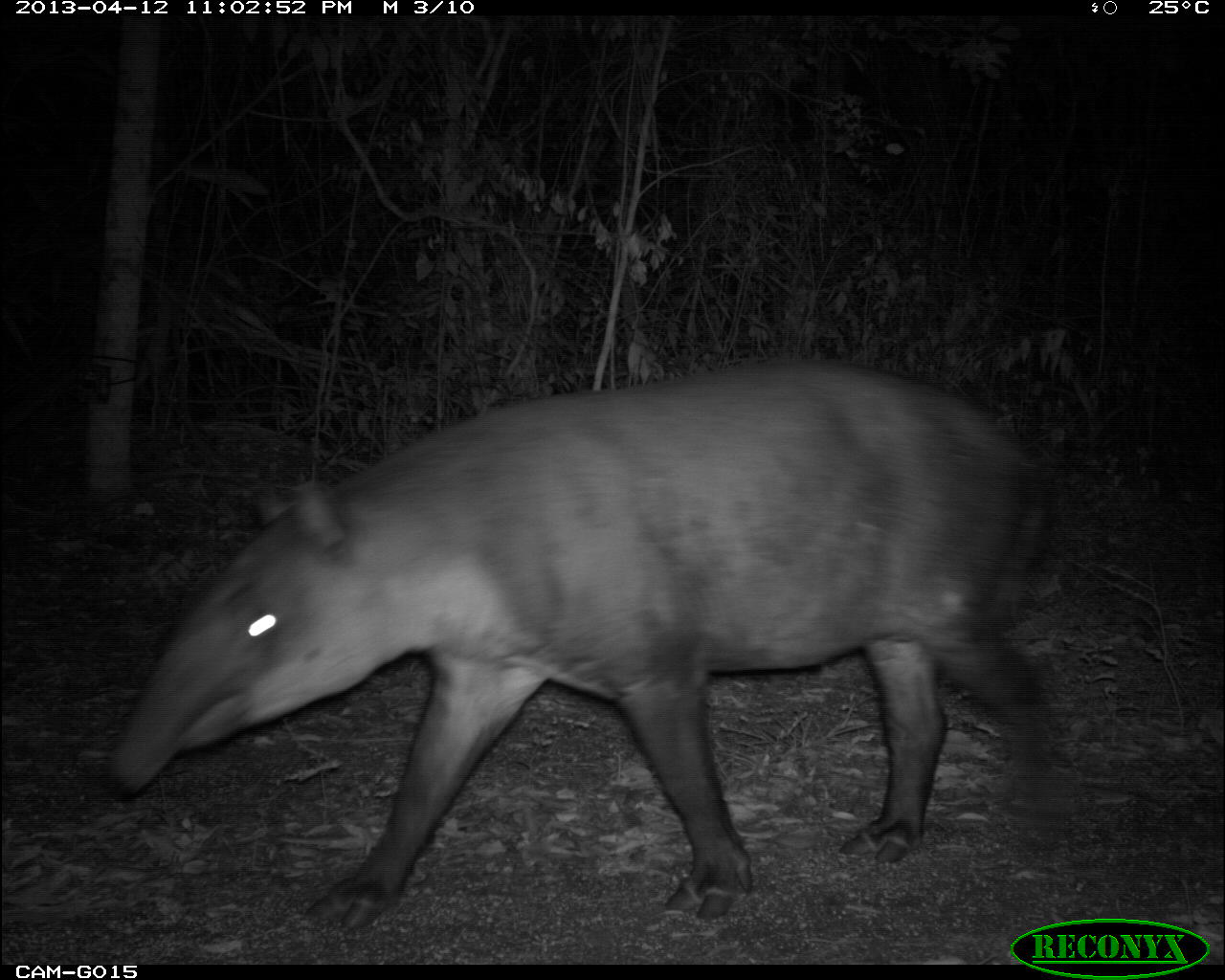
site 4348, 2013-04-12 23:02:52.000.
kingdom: Animalia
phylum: Chordata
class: Mammalia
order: Perissodactyla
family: Tapiridae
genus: Tapirus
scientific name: Tapirus bairdii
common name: baird's tapir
Tapirus bairdii (baird's tapir), count 1.